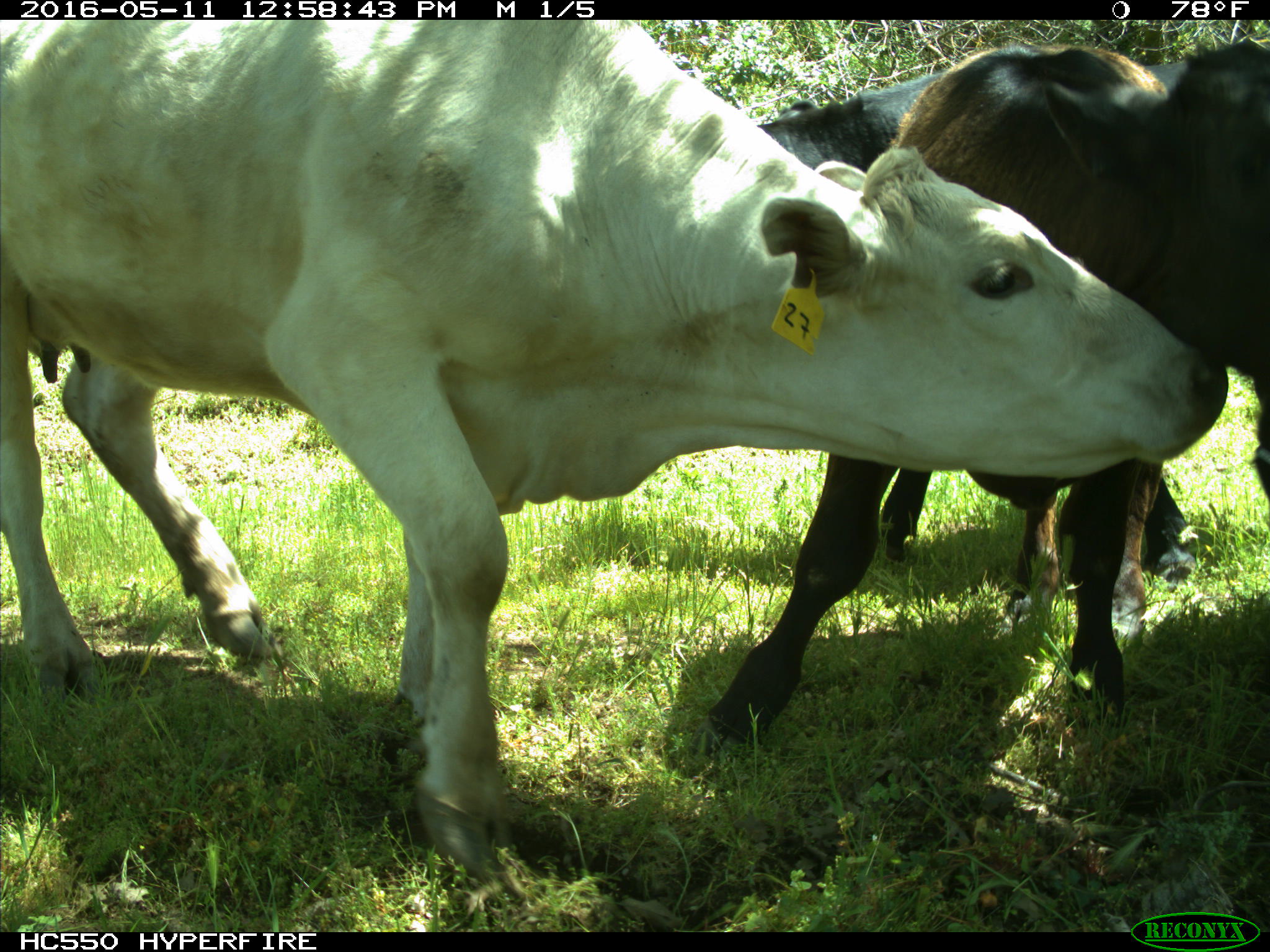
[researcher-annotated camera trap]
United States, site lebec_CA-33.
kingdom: Animalia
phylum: Chordata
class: Mammalia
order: Artiodactyla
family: Bovidae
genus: Bos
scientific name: Bos taurus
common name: domestic cow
Bos taurus (domestic cow).